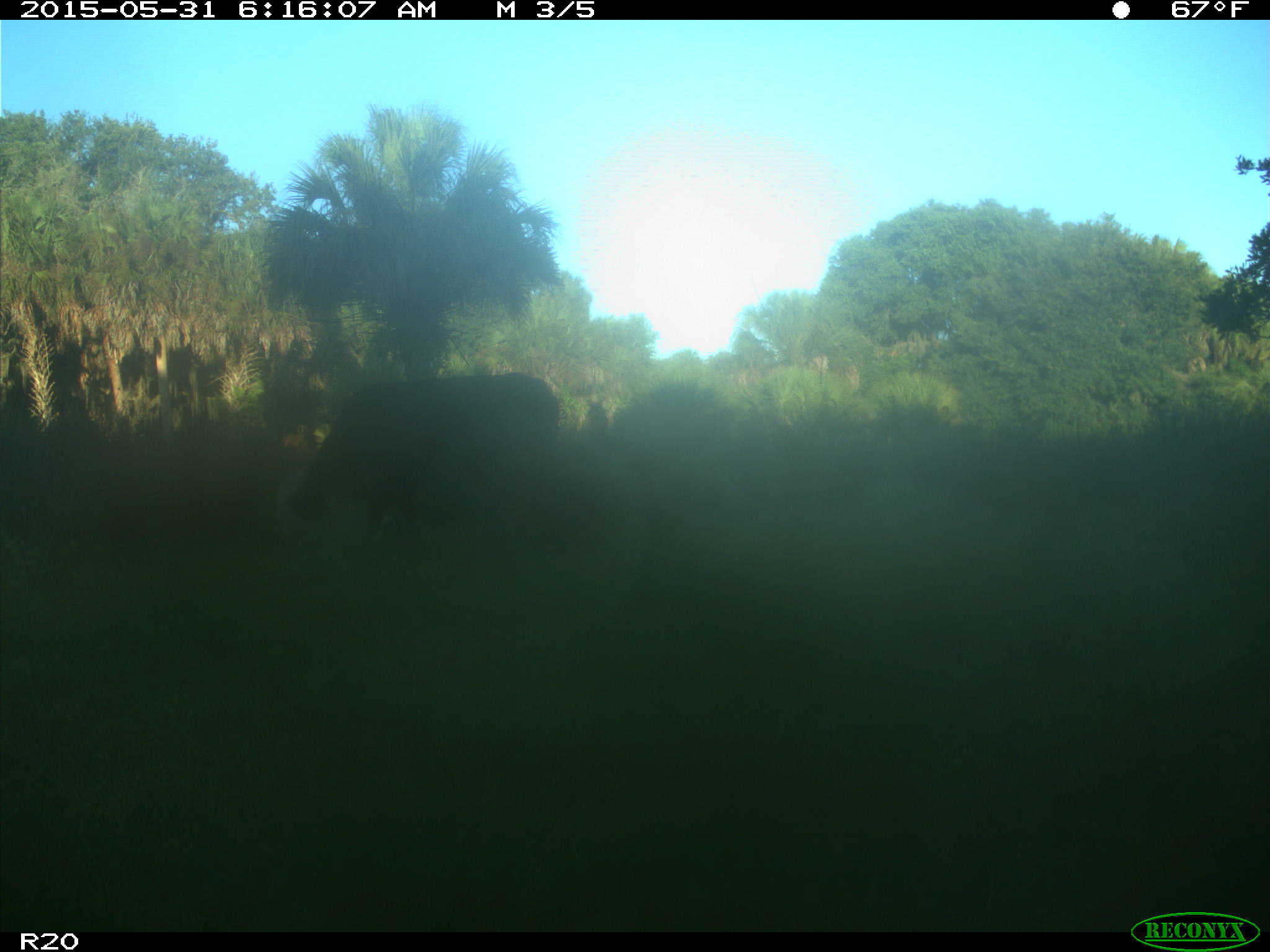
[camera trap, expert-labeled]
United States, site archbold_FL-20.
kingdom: Animalia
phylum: Chordata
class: Mammalia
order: Artiodactyla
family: Bovidae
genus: Bos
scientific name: Bos taurus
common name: domestic cow